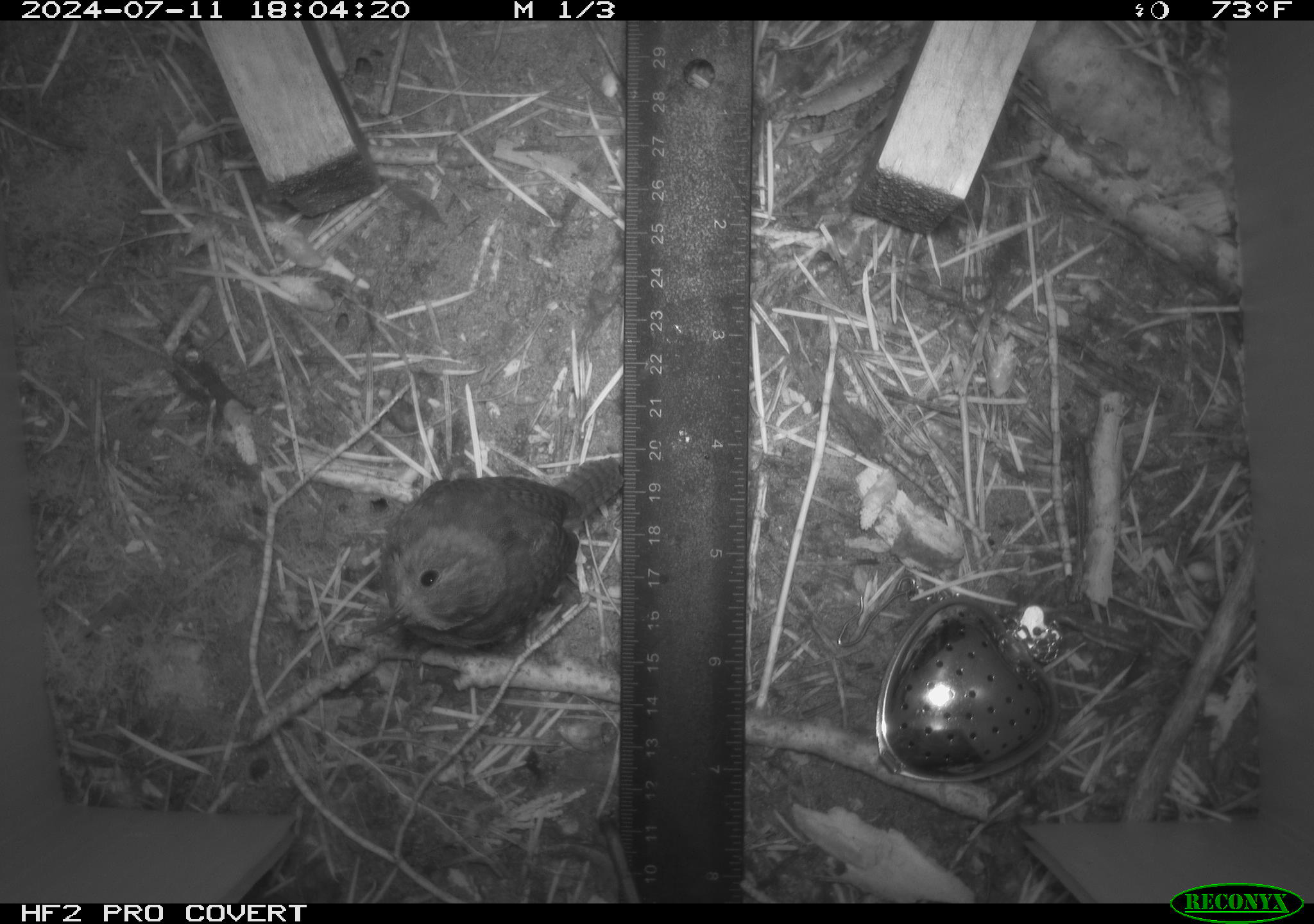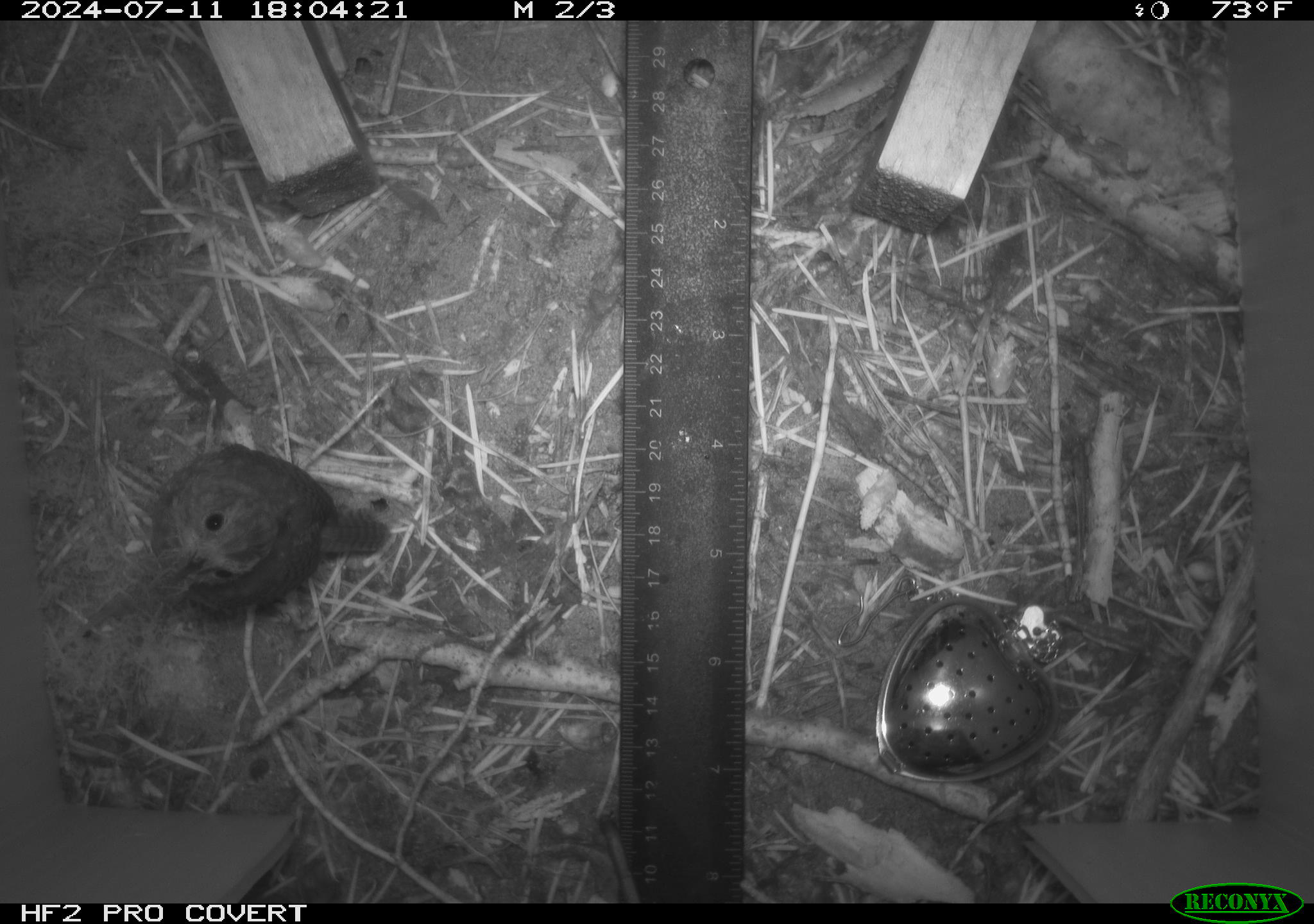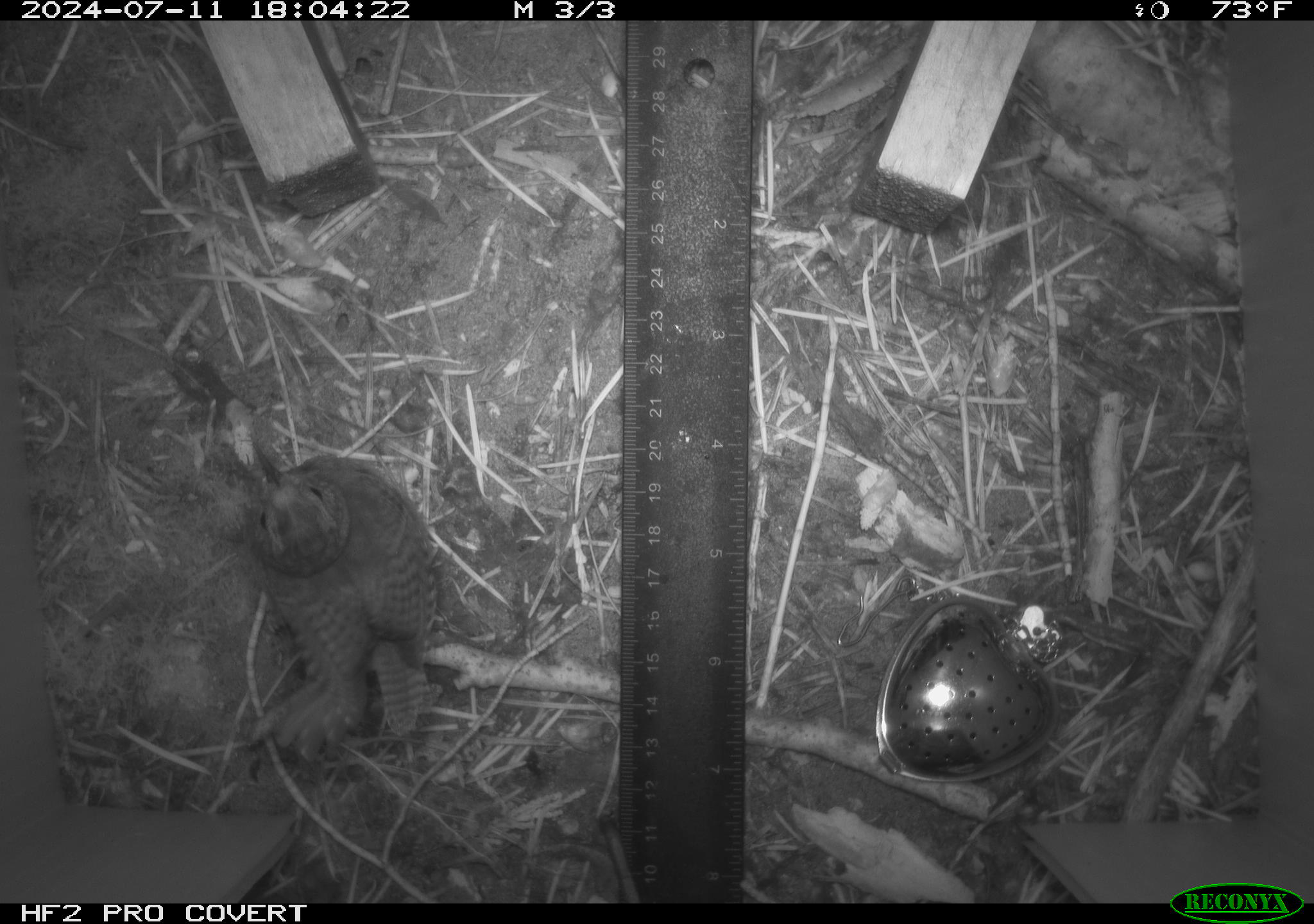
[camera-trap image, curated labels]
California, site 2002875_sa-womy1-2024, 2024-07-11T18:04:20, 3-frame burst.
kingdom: Animalia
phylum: Chordata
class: Aves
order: Passeriformes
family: Troglodytidae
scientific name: Troglodytidae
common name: wren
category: troglodytidae family